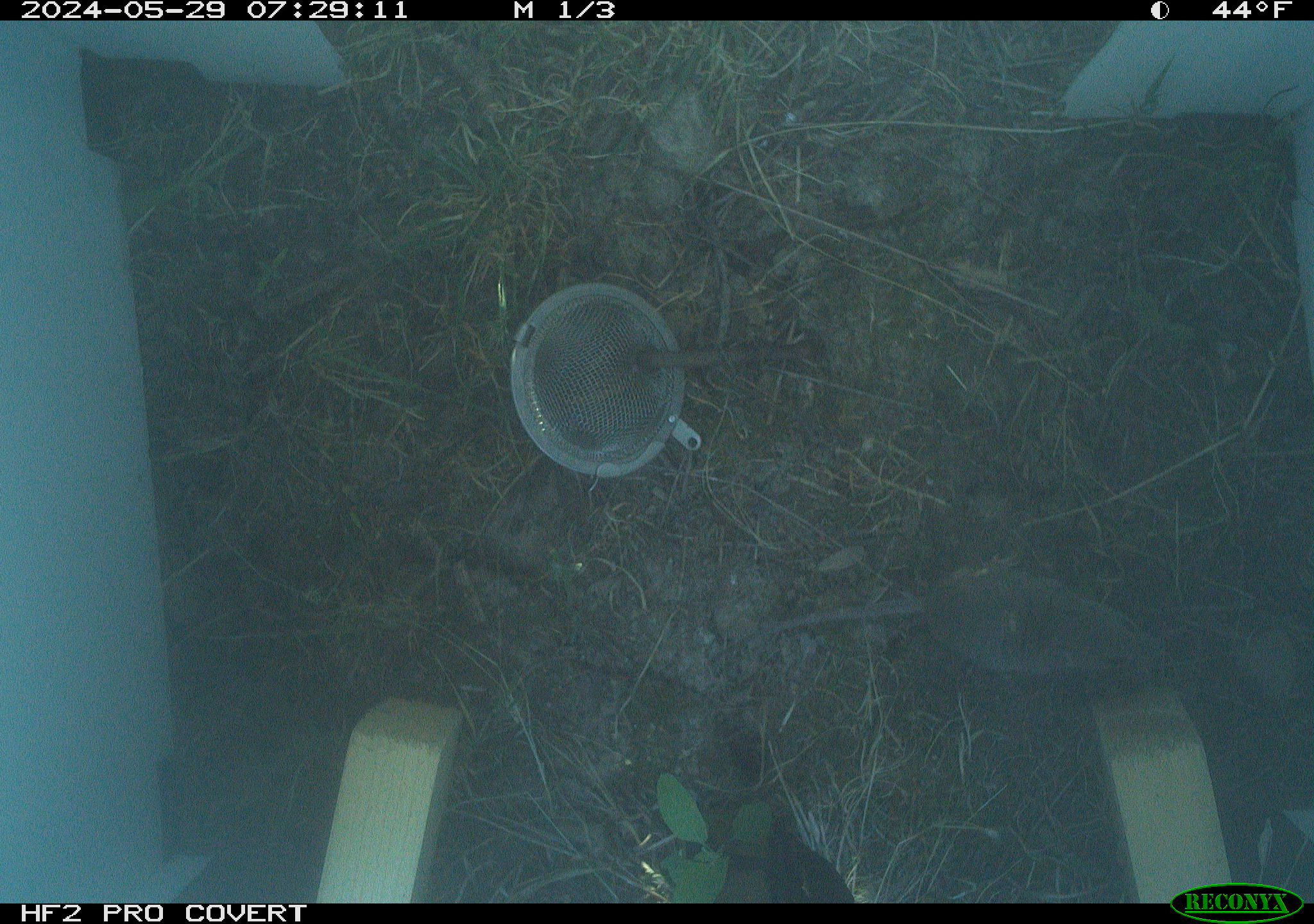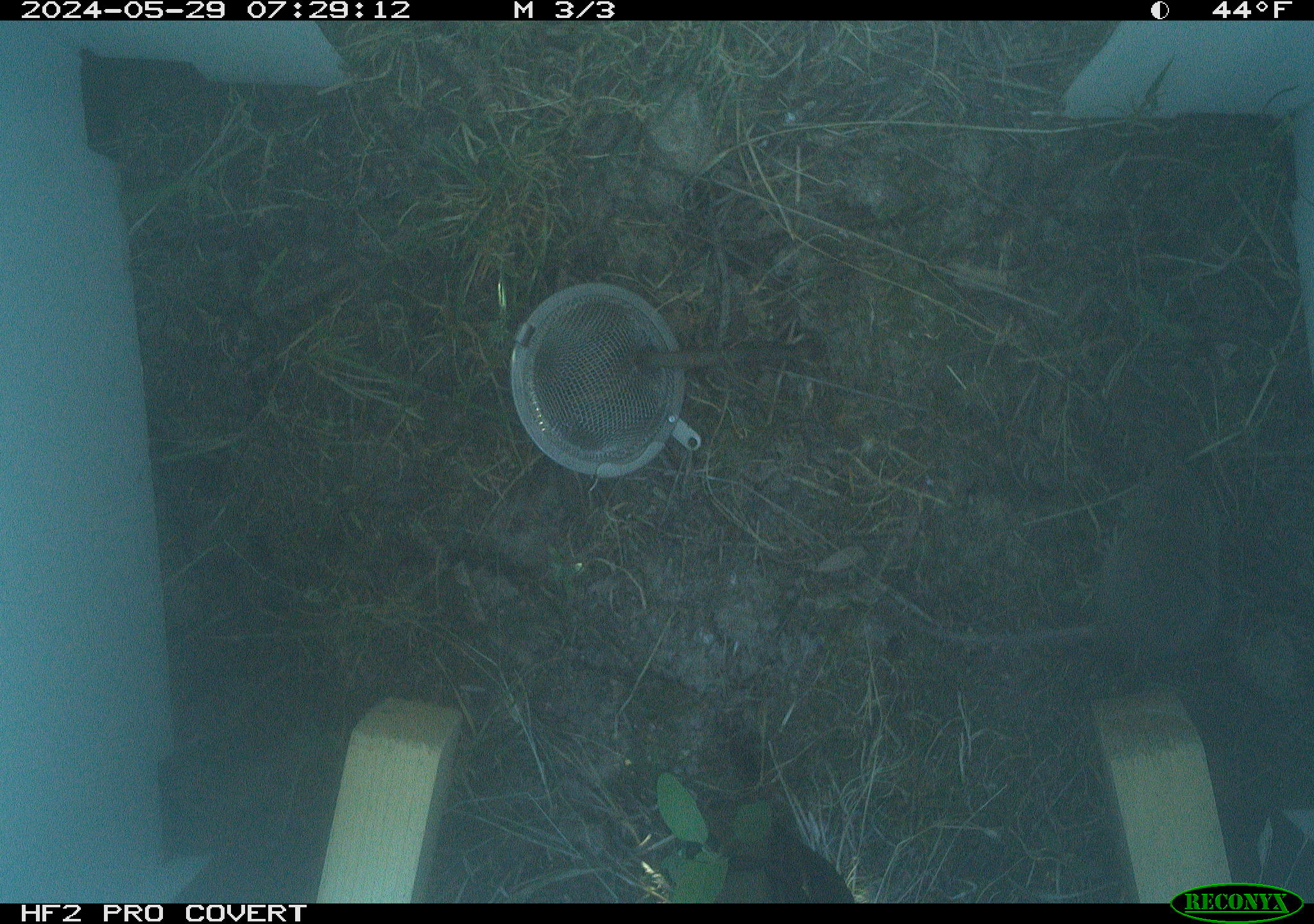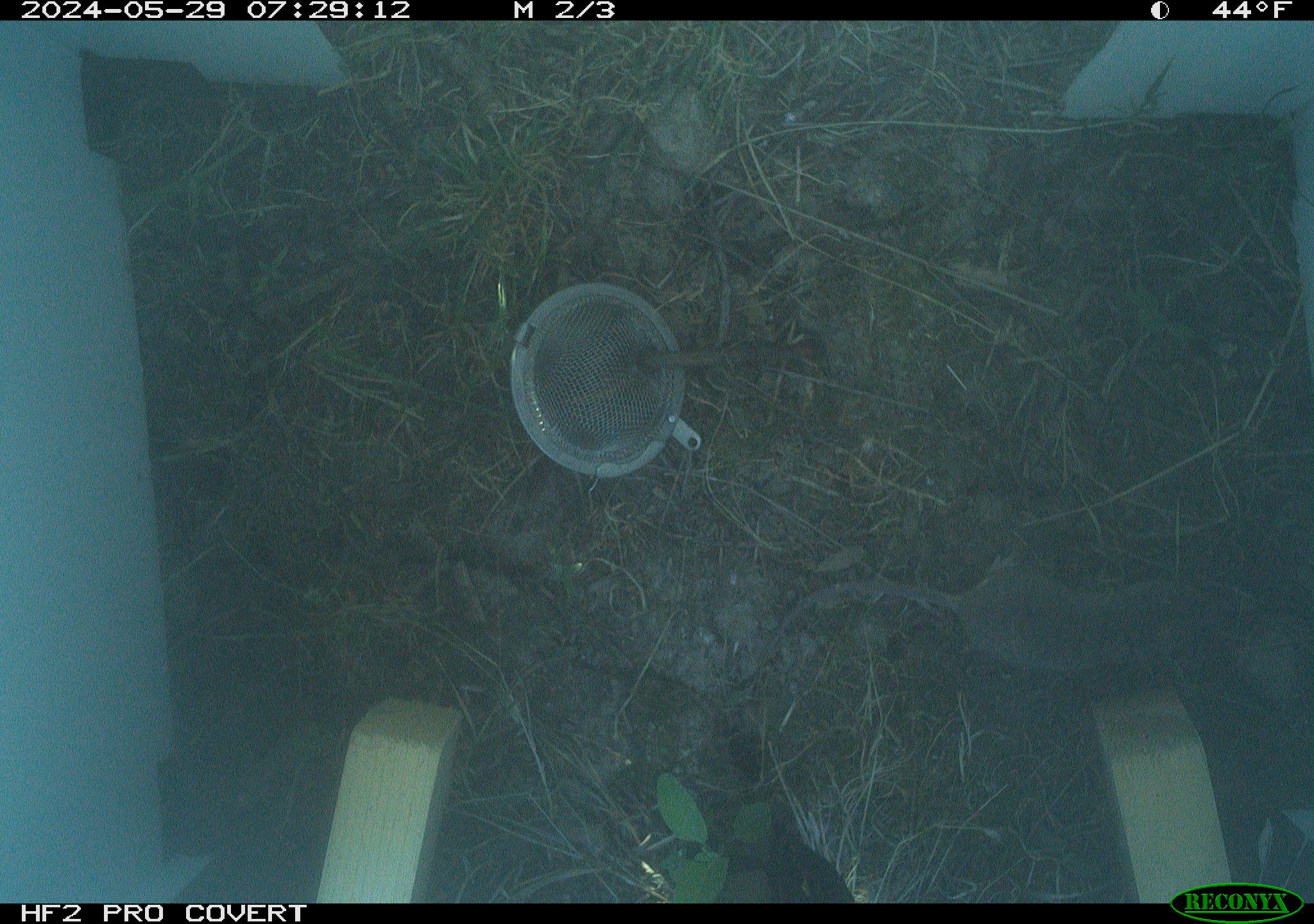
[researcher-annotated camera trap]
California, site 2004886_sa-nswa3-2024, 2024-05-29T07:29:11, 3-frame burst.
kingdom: Animalia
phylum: Chordata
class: Mammalia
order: Rodentia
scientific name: Rodentia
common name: rodent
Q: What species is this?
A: Rodent (Rodentia).